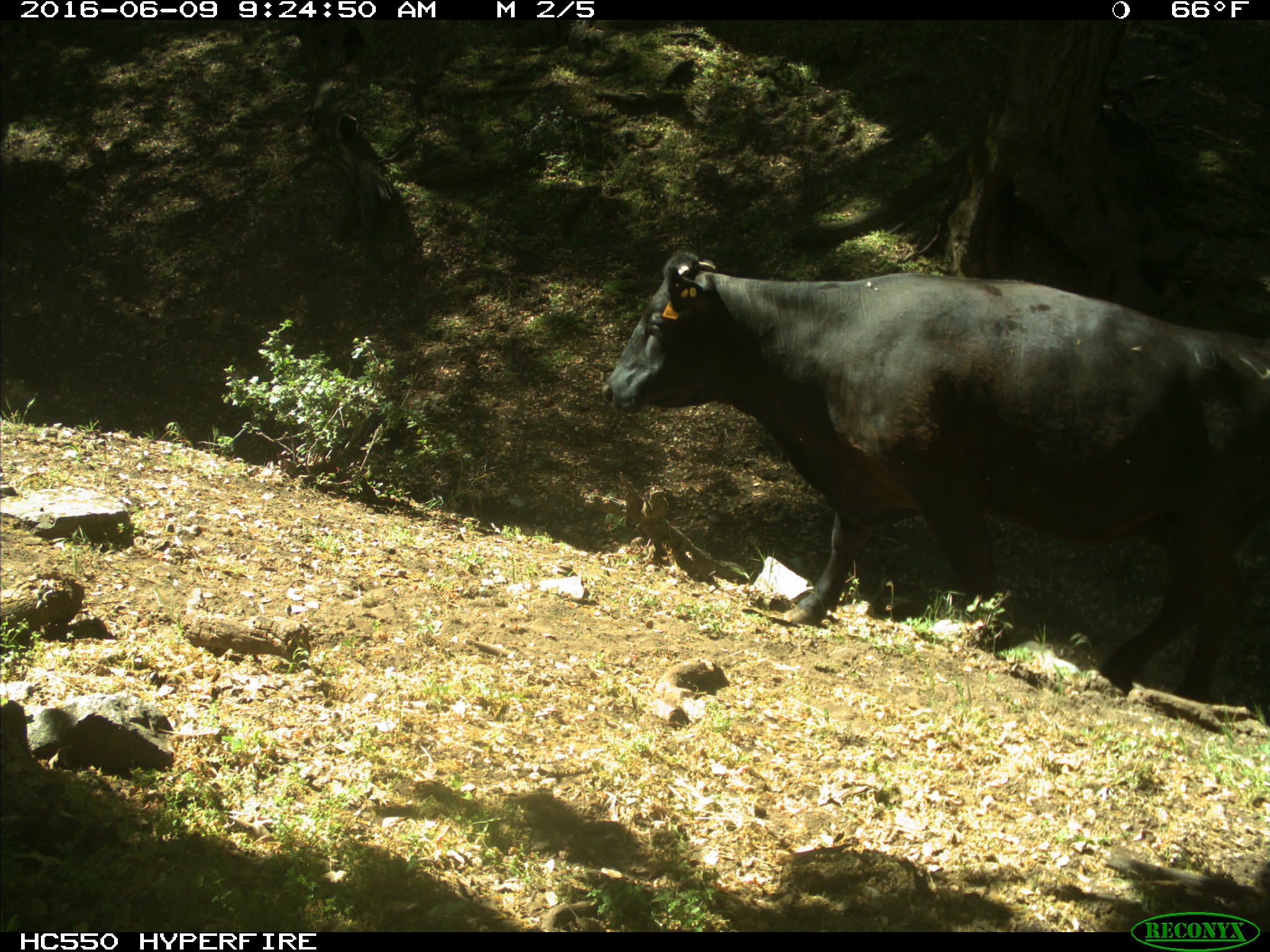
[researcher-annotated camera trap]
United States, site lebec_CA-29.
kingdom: Animalia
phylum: Chordata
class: Mammalia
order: Artiodactyla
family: Bovidae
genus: Bos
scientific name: Bos taurus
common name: domestic cow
Bos taurus (domestic cow).